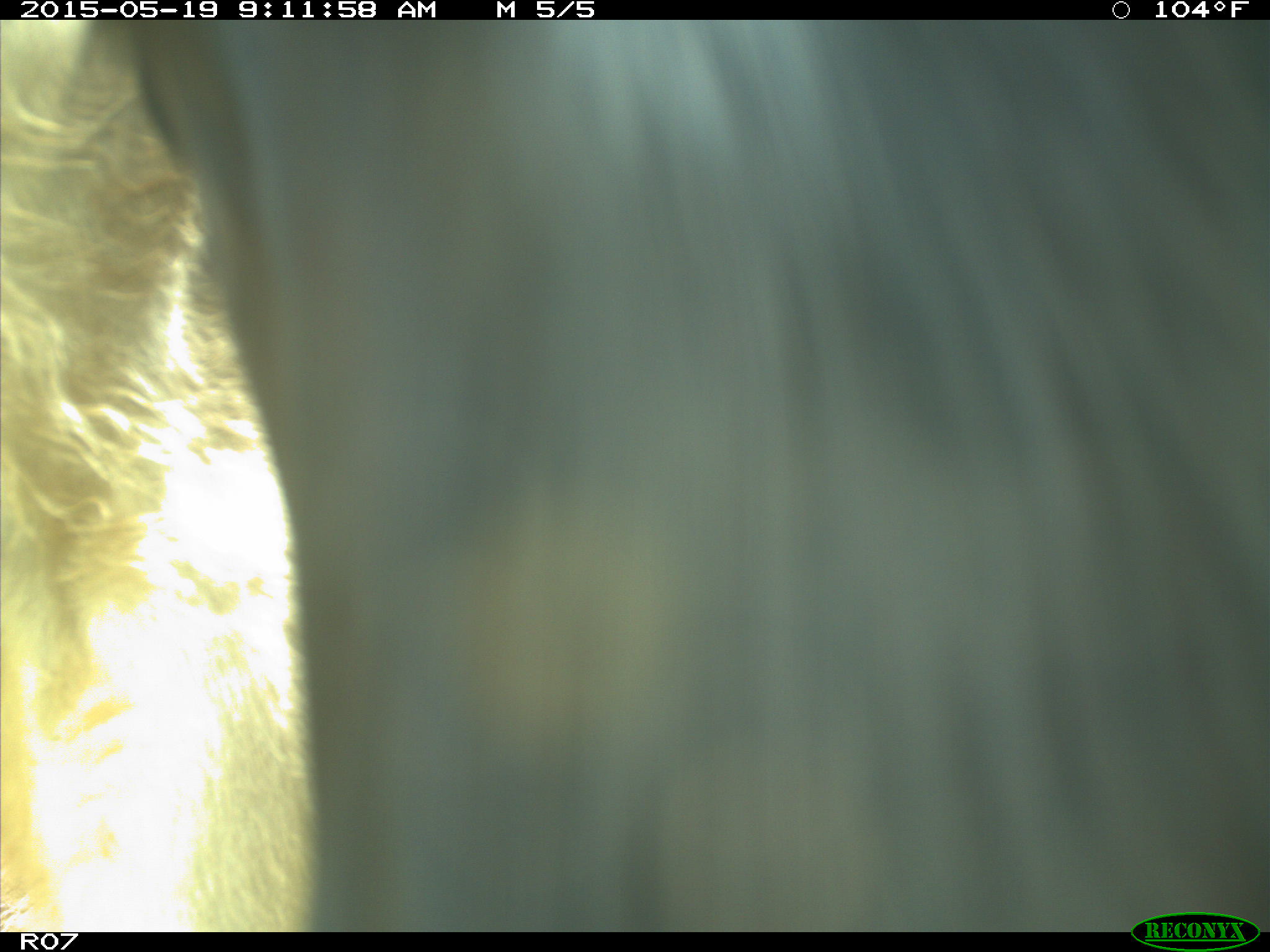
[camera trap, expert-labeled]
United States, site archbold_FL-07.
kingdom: Animalia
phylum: Chordata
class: Mammalia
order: Artiodactyla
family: Bovidae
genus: Bos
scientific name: Bos taurus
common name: domestic cow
Bos taurus (domestic cow).